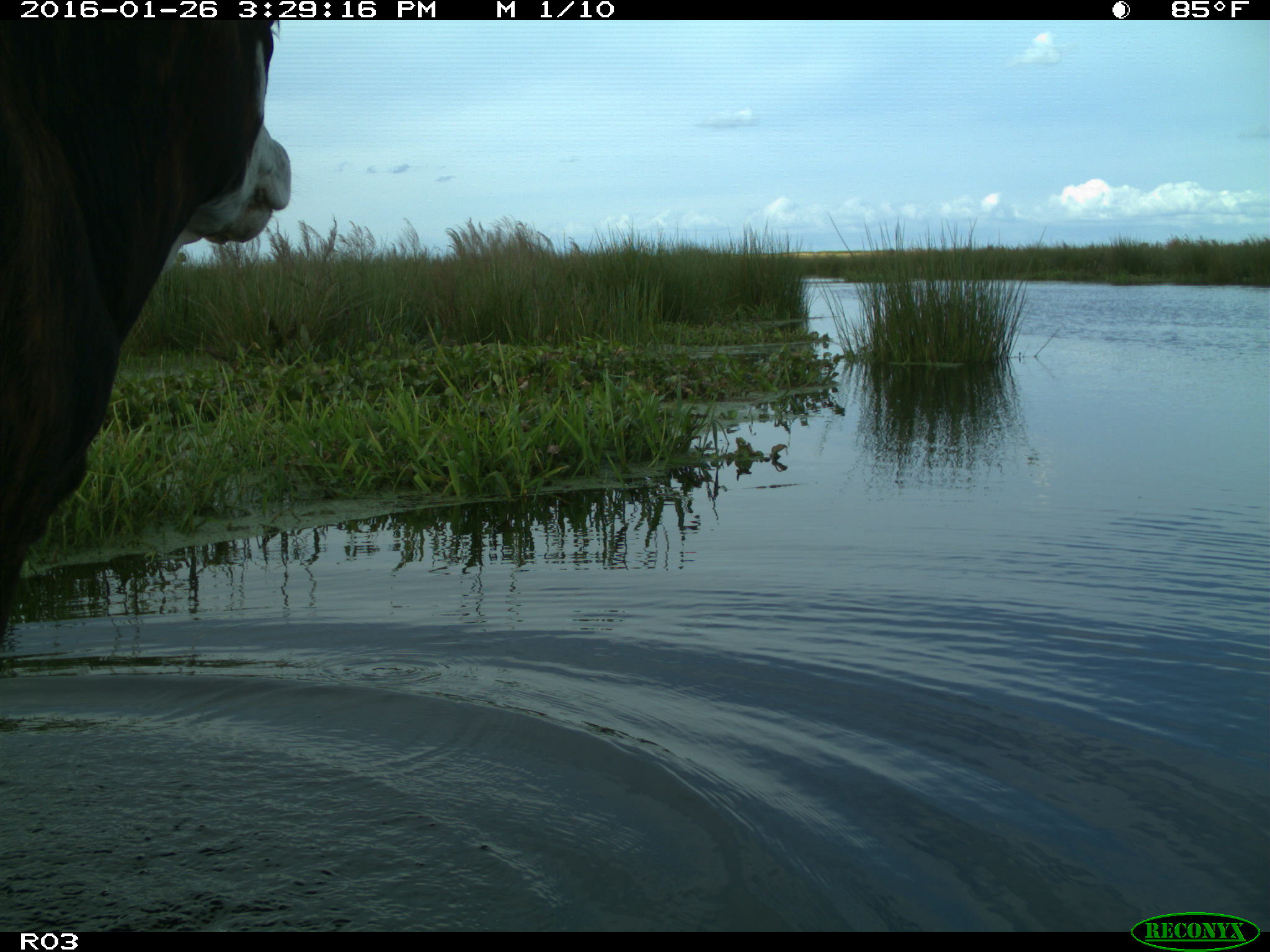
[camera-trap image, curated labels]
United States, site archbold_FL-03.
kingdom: Animalia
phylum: Chordata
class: Mammalia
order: Artiodactyla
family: Bovidae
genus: Bos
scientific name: Bos taurus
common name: domestic cow